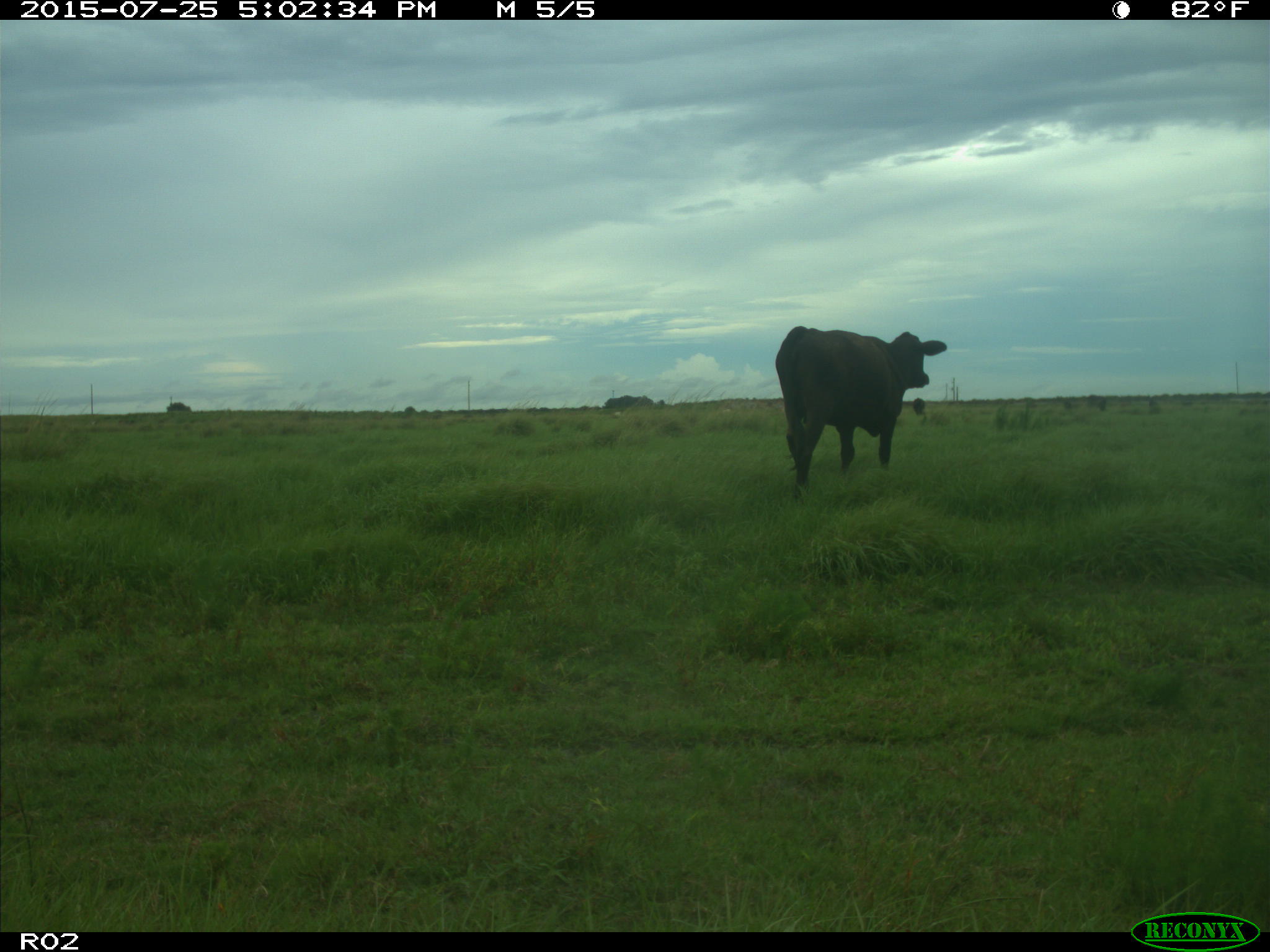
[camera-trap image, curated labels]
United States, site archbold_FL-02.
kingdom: Animalia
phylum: Chordata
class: Mammalia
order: Artiodactyla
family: Bovidae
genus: Bos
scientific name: Bos taurus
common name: domestic cow